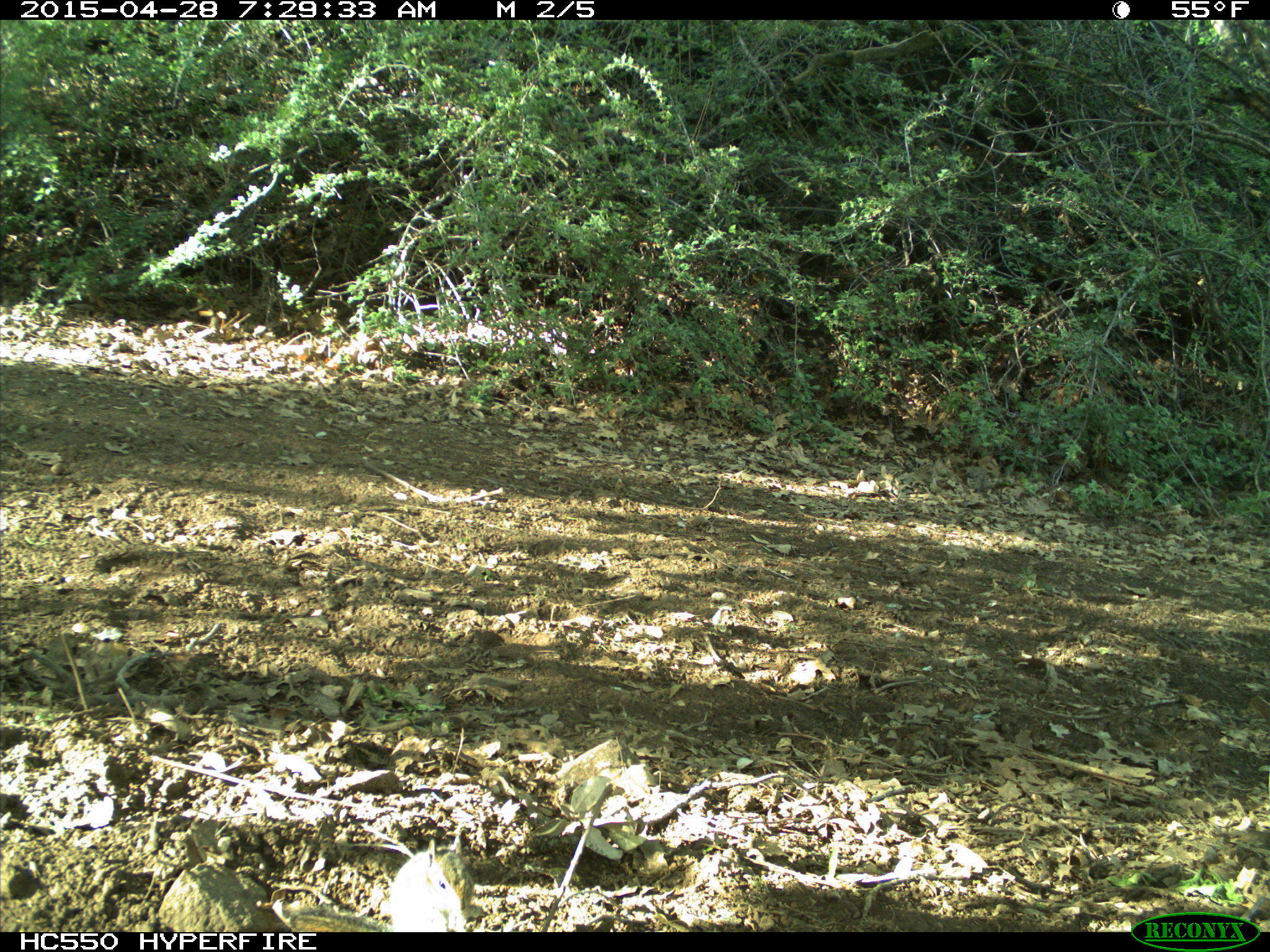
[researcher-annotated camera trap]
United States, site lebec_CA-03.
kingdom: Animalia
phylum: Chordata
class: Mammalia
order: Rodentia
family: Sciuridae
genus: Tamias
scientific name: Tamias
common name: chipmunk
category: unidentified chipmunk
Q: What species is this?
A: Unidentified chipmunk (chipmunk) (Tamias).